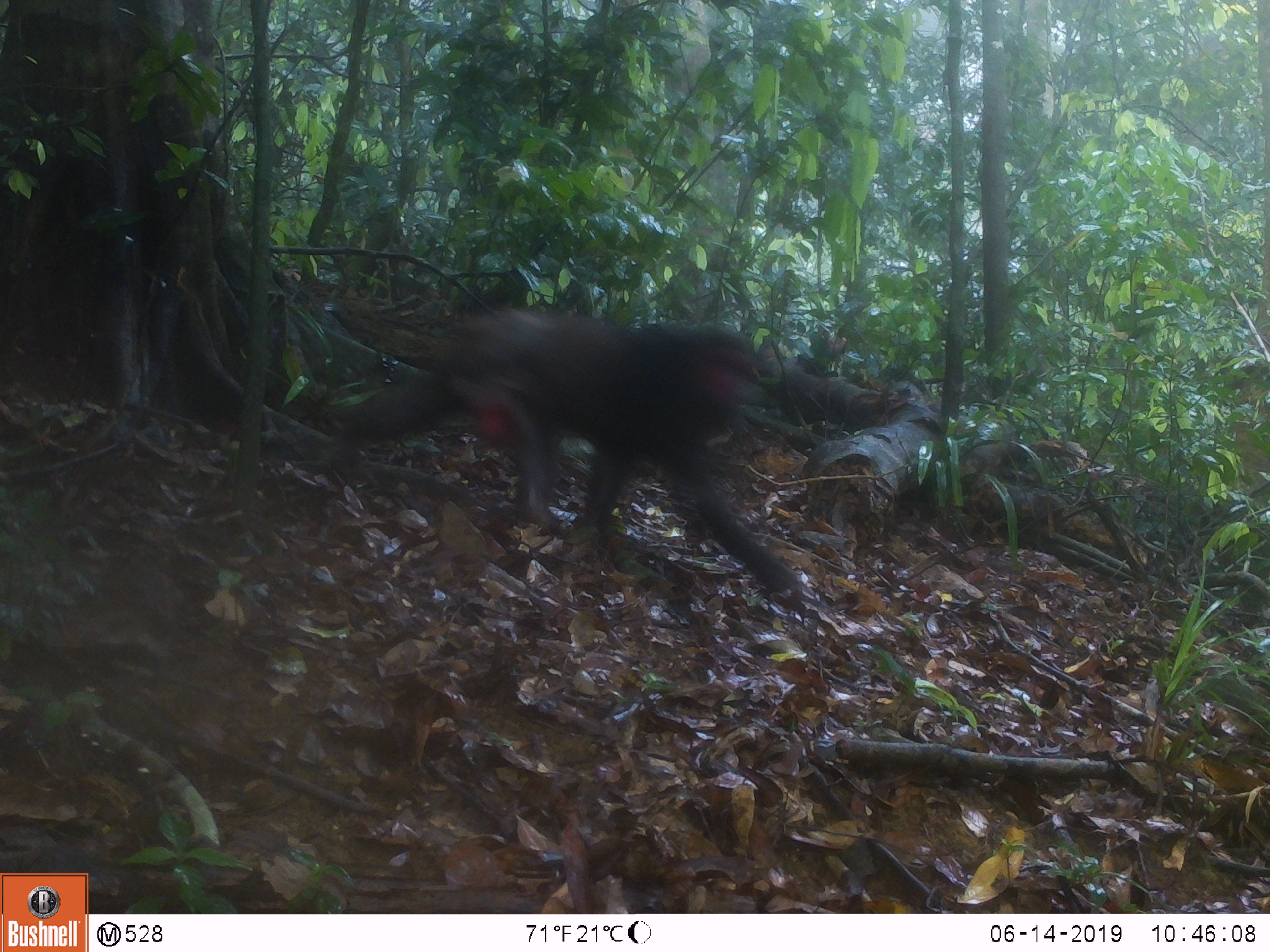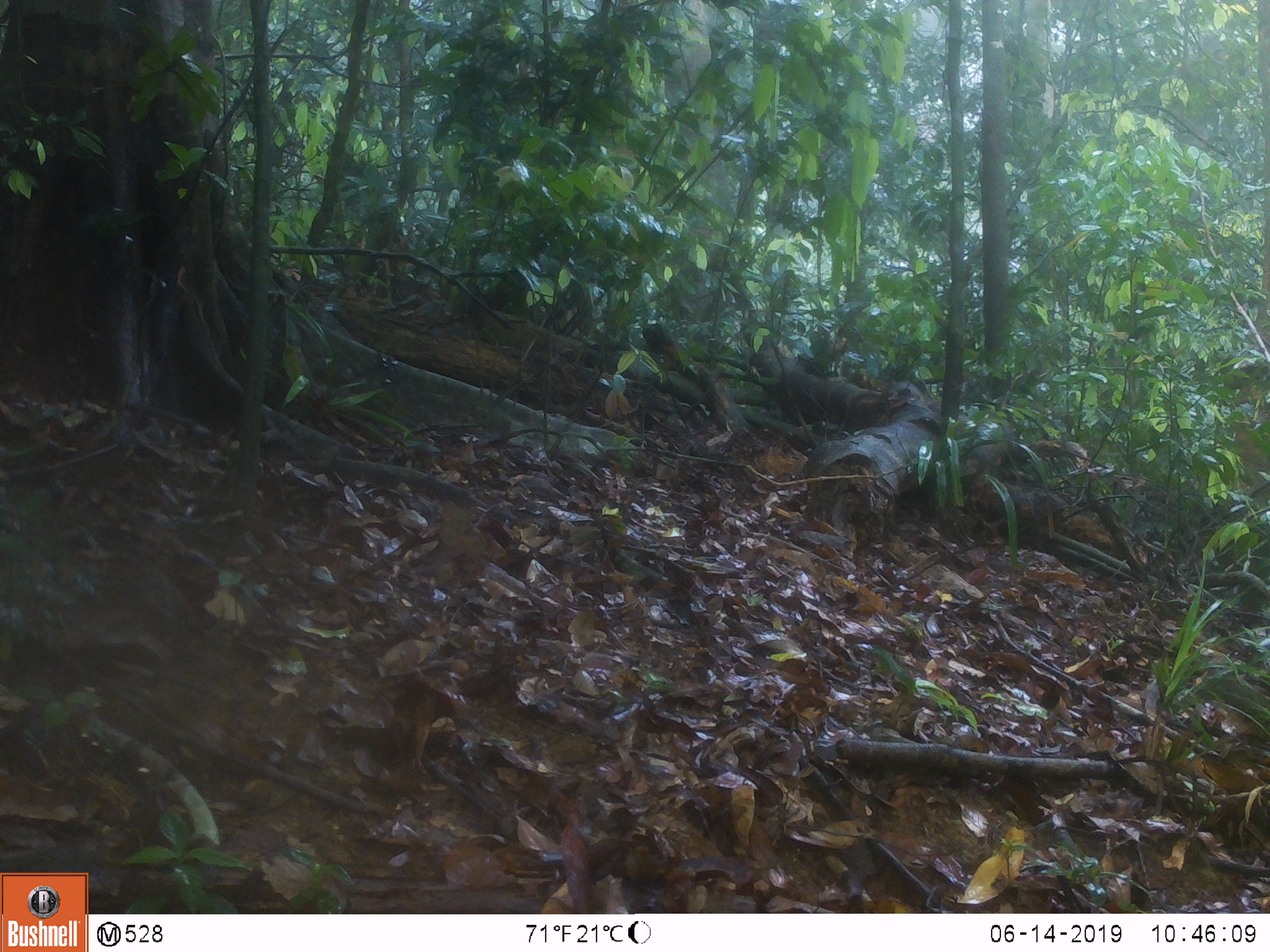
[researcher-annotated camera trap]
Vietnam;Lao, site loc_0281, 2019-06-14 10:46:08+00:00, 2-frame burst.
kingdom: Animalia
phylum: Chordata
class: Mammalia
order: Primates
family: Cercopithecidae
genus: Macaca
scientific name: Macaca arctoides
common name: stump-tailed macaque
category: stump tailed macaque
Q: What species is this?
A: Stump tailed macaque (stump-tailed macaque) (Macaca arctoides).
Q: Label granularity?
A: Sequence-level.